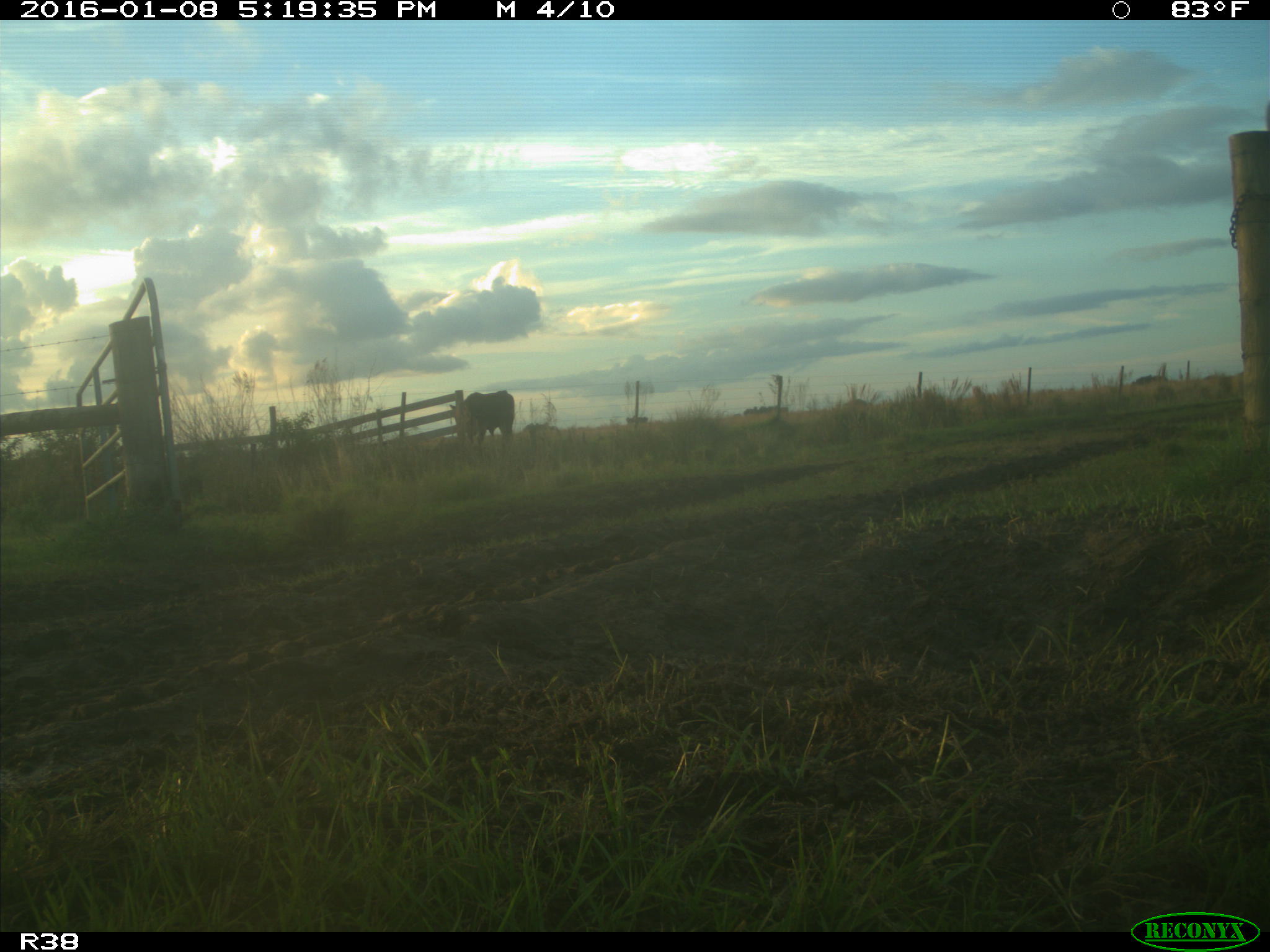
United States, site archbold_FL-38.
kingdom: Animalia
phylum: Chordata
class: Mammalia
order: Artiodactyla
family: Bovidae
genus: Bos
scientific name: Bos taurus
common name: domestic cow